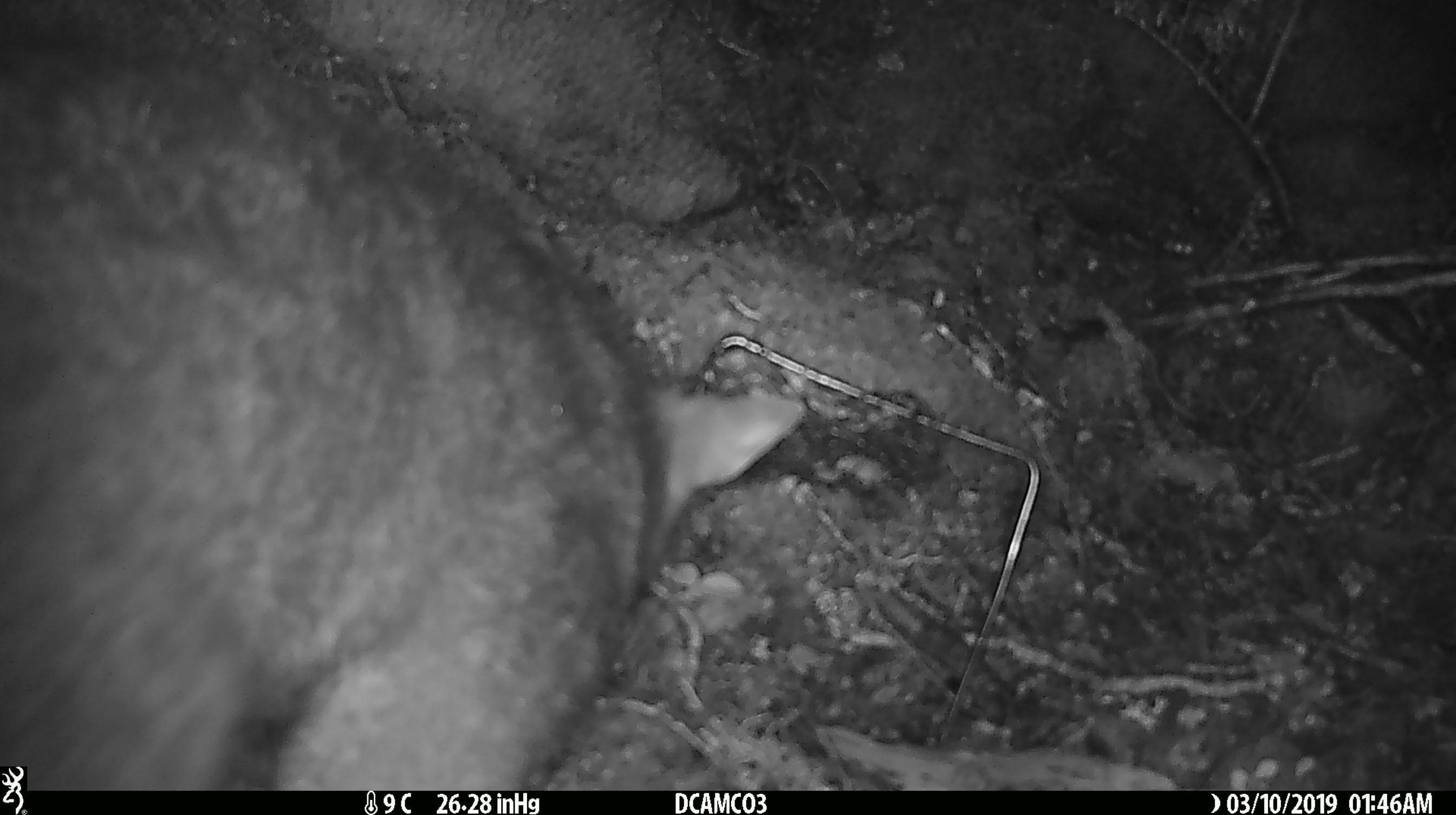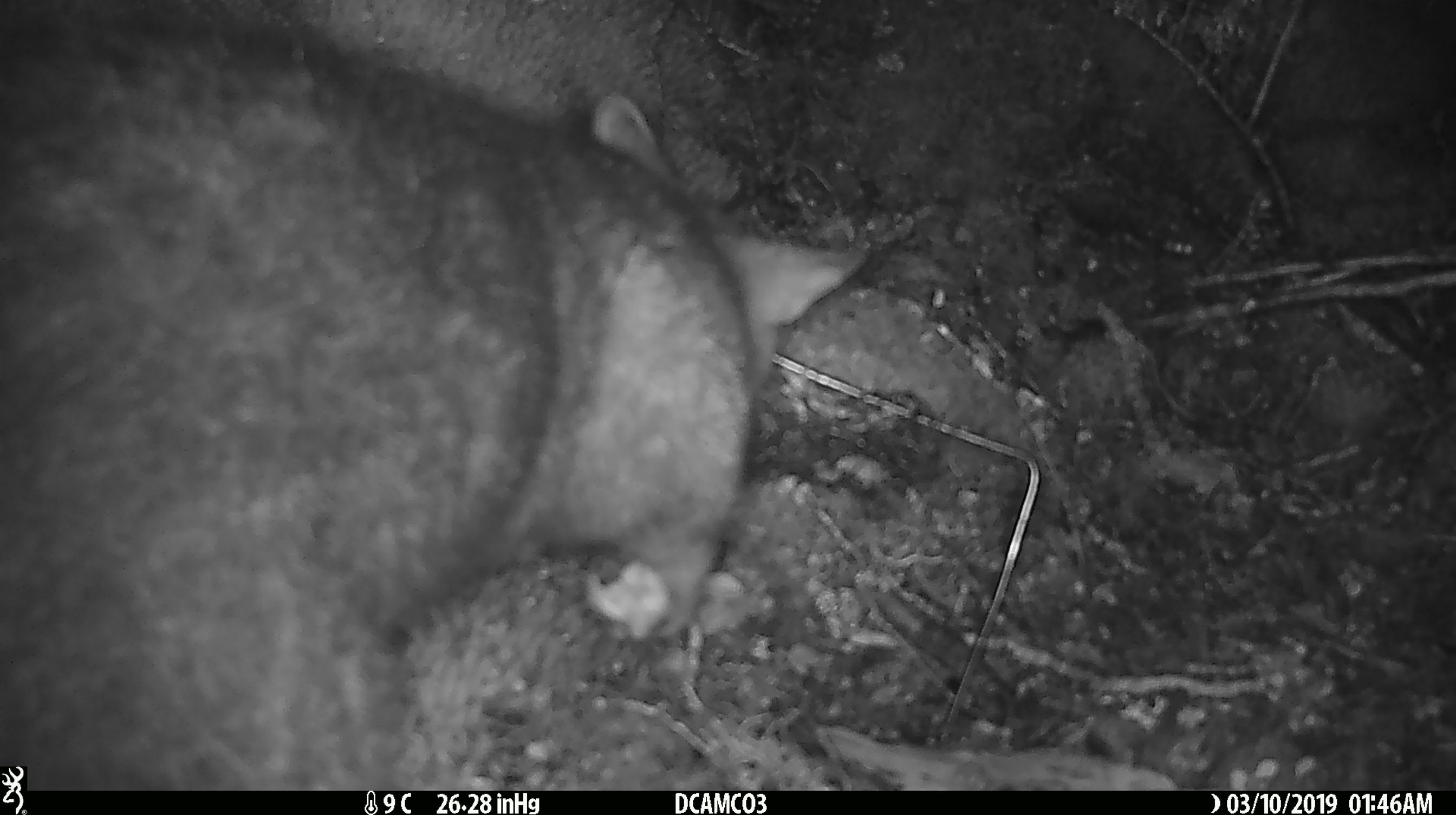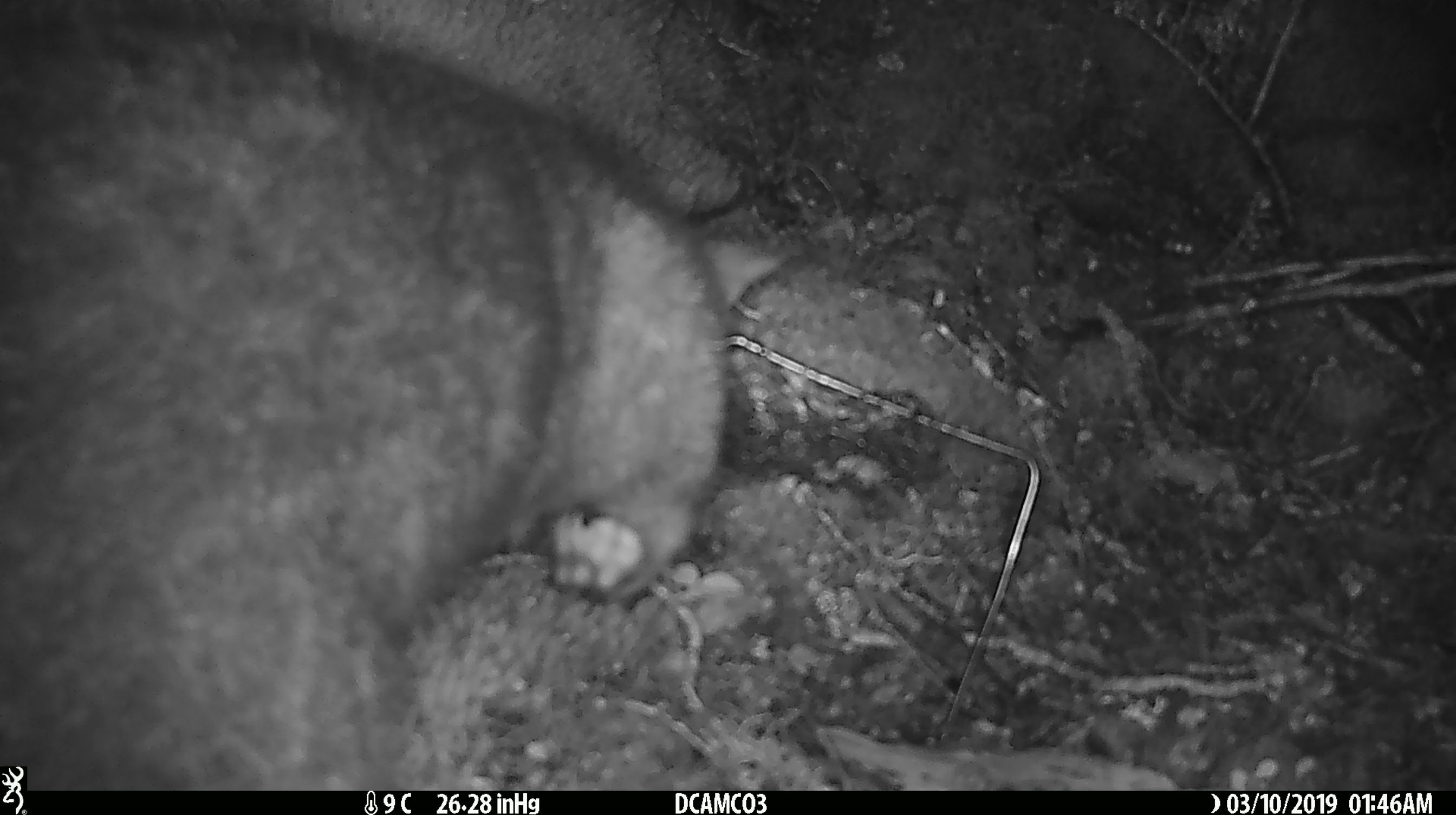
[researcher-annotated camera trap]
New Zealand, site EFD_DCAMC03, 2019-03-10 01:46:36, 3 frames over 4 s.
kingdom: Animalia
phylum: Chordata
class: Mammalia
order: Diprotodontia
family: Phalangeridae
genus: Trichosurus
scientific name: Trichosurus vulpecula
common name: common brushtail possum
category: possum